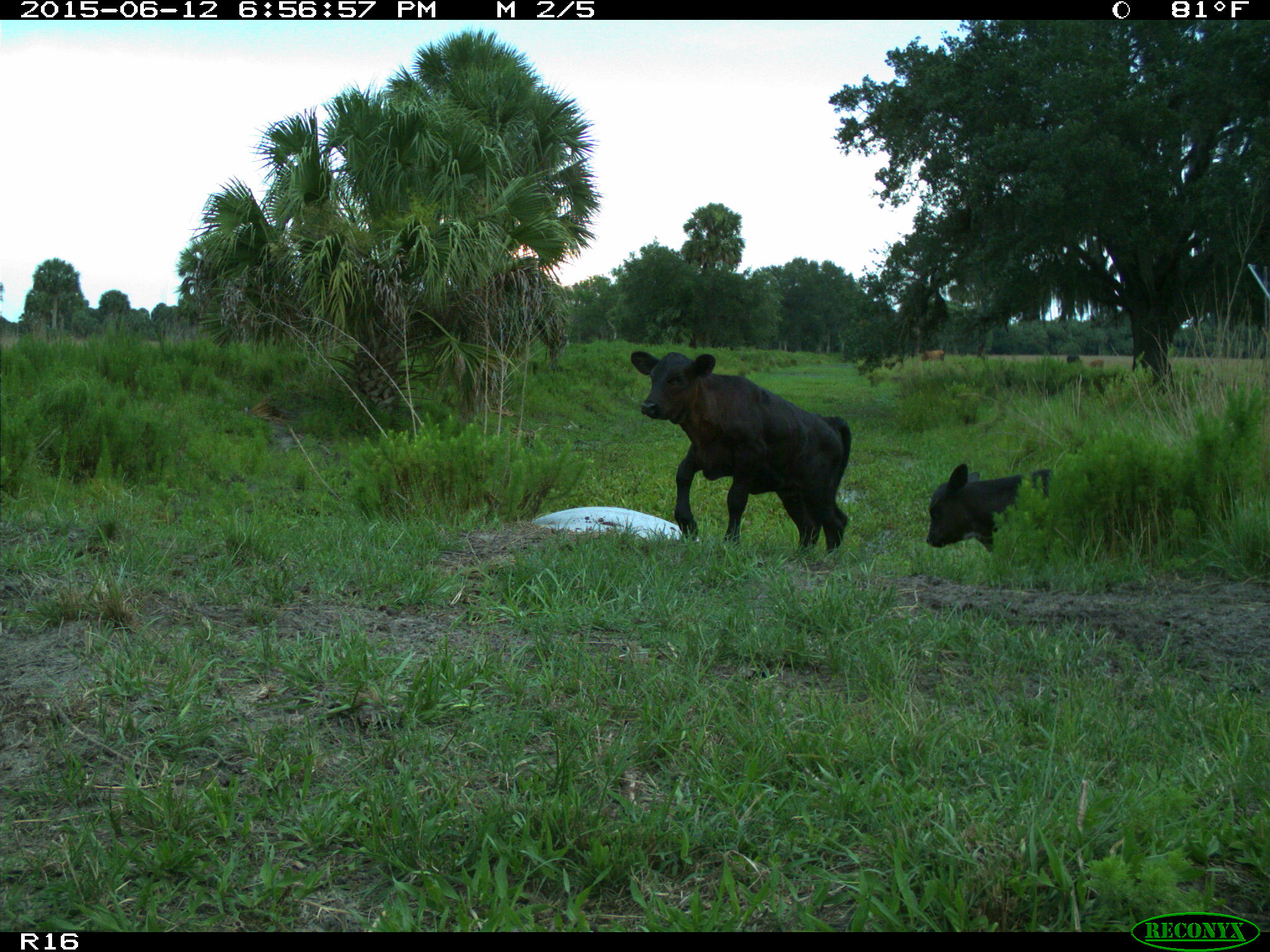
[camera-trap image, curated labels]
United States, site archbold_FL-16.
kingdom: Animalia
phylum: Chordata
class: Mammalia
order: Artiodactyla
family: Bovidae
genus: Bos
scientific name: Bos taurus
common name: domestic cow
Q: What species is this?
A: Bos taurus (domestic cow).